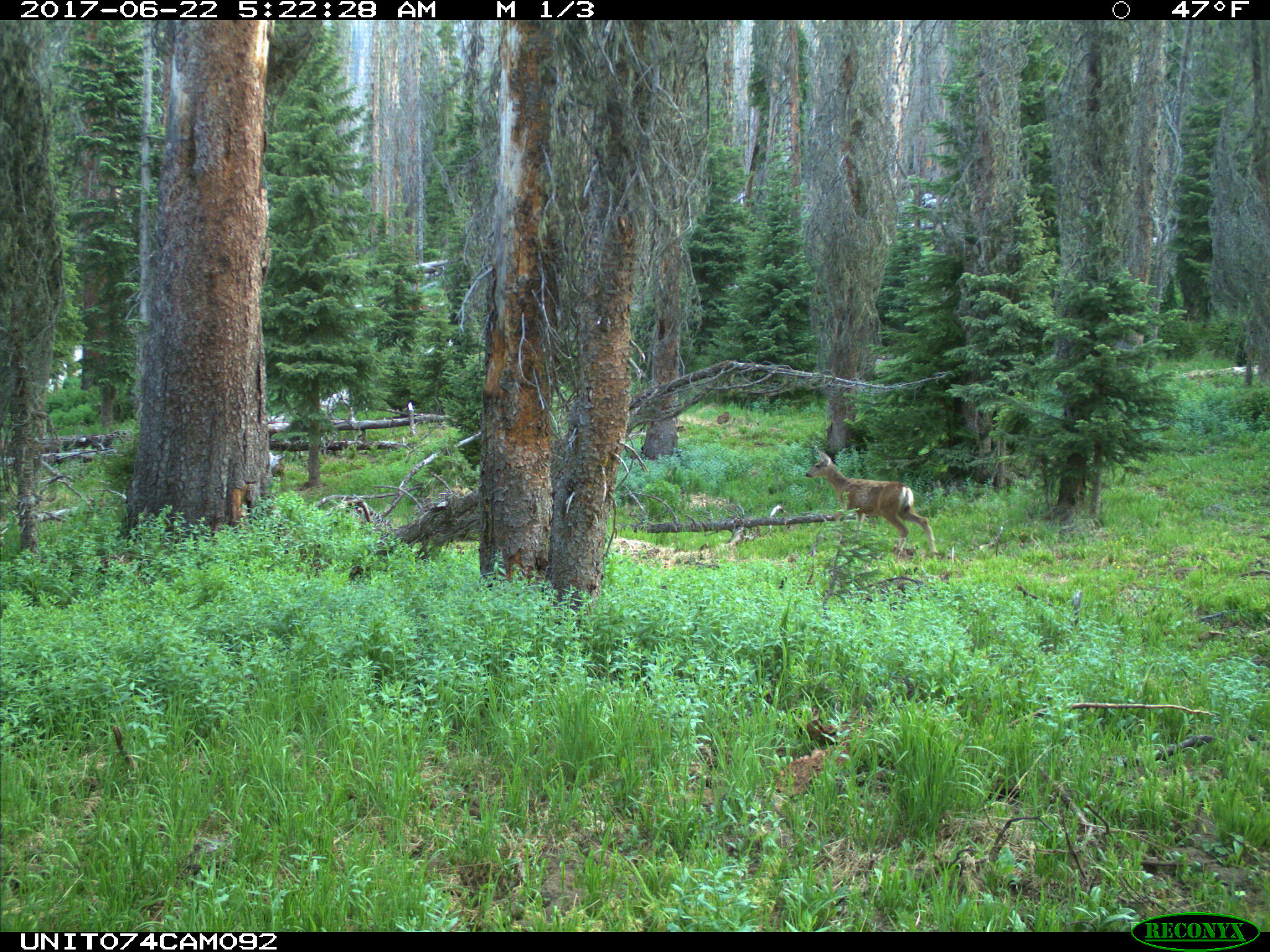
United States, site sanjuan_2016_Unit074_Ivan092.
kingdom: Animalia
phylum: Chordata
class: Mammalia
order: Artiodactyla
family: Cervidae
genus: Odocoileus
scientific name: Odocoileus hemionus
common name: mule deer